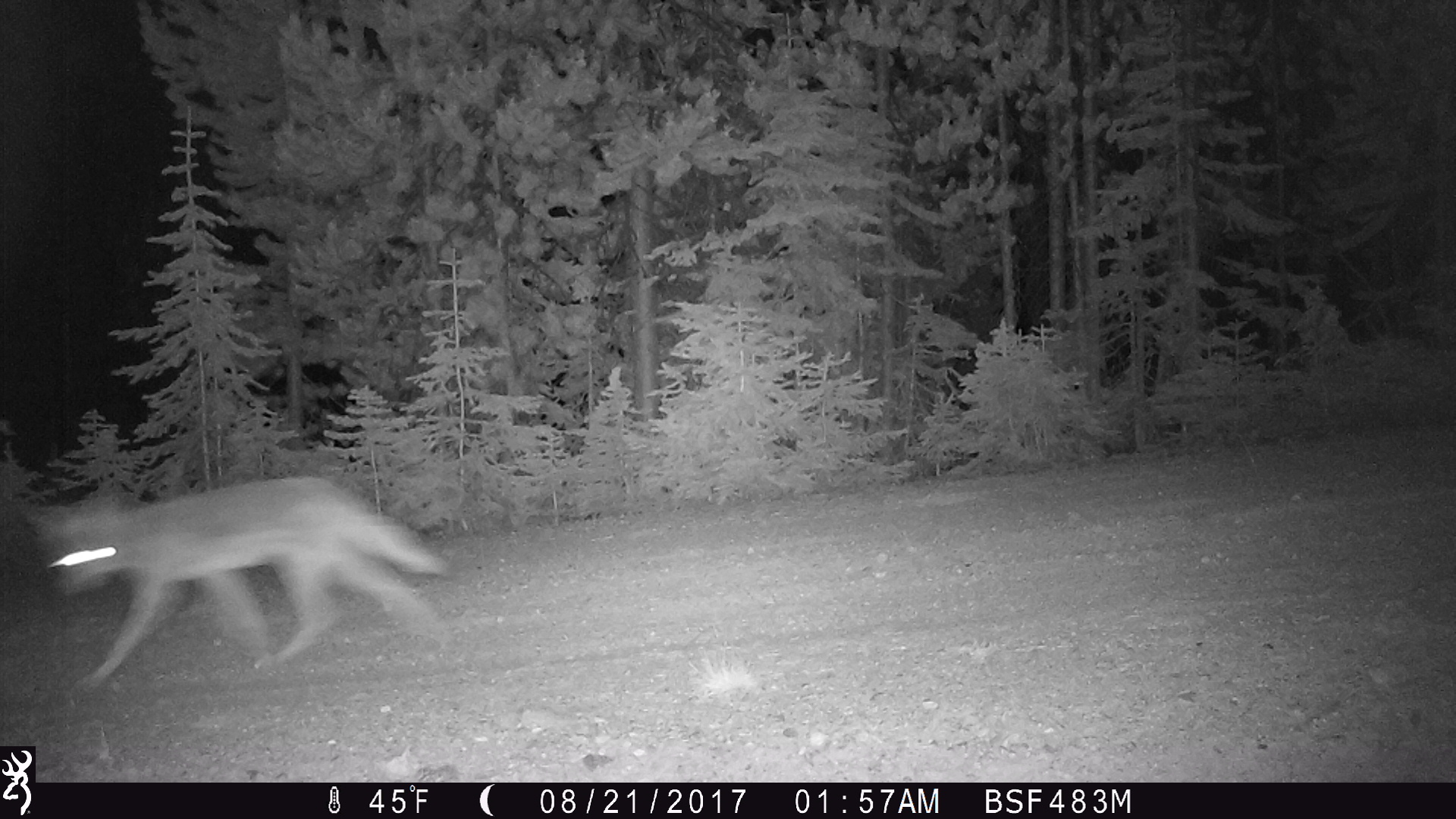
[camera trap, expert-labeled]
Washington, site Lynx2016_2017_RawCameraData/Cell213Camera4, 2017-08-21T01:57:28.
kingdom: Animalia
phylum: Chordata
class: Mammalia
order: Carnivora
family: Canidae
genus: Canis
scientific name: Canis latrans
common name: coyote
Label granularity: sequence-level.